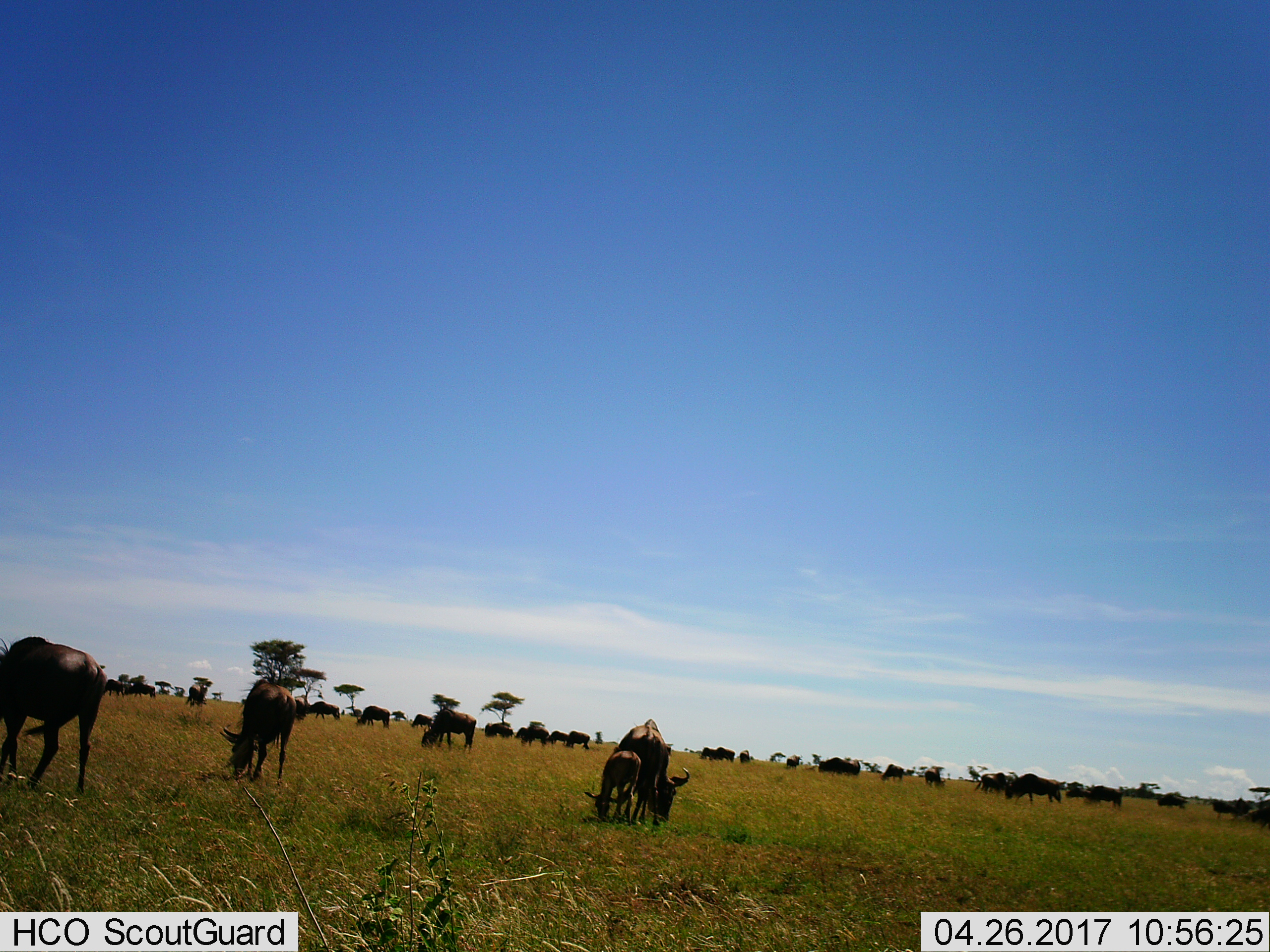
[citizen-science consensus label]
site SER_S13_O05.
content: unidentified animal